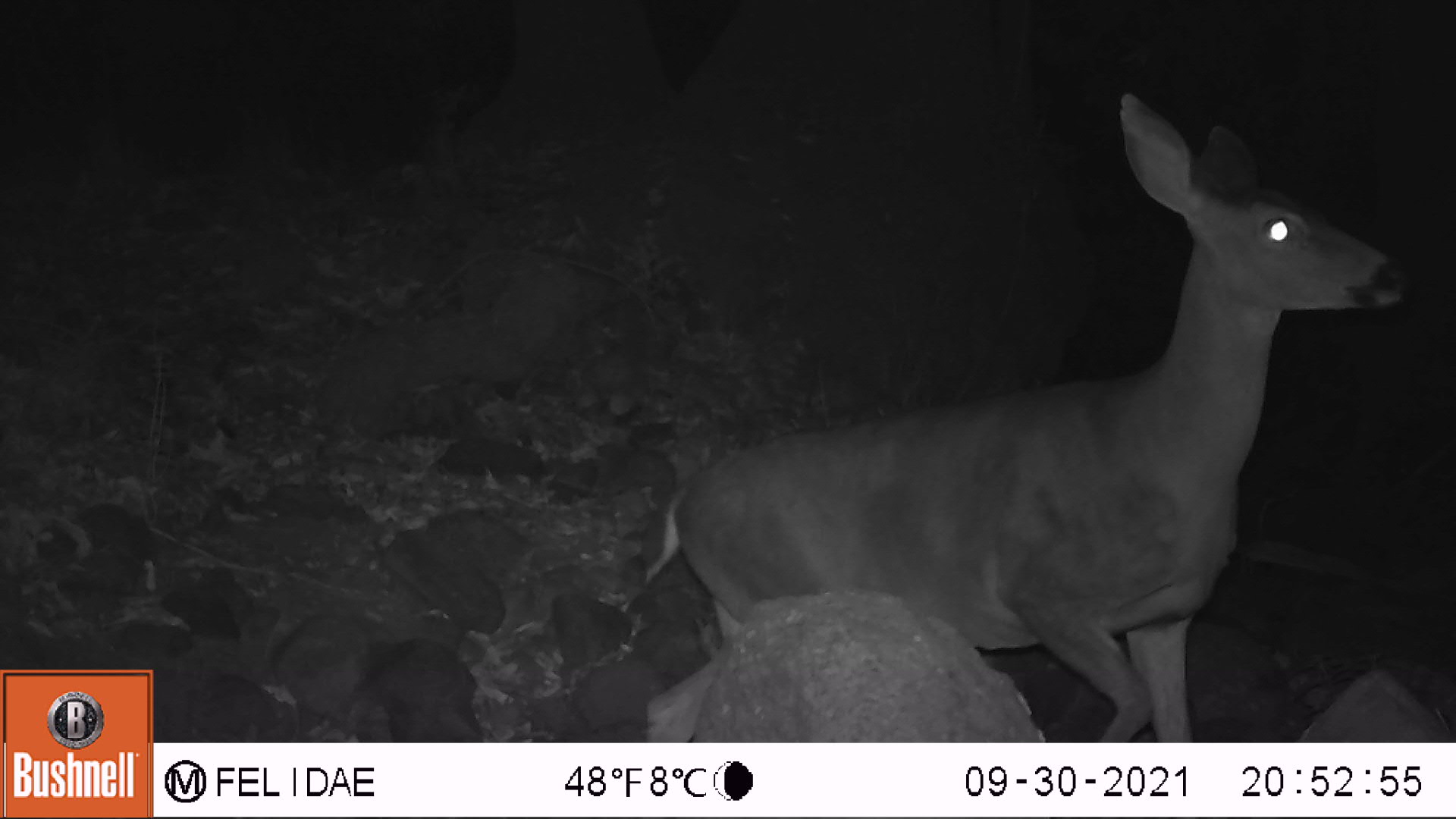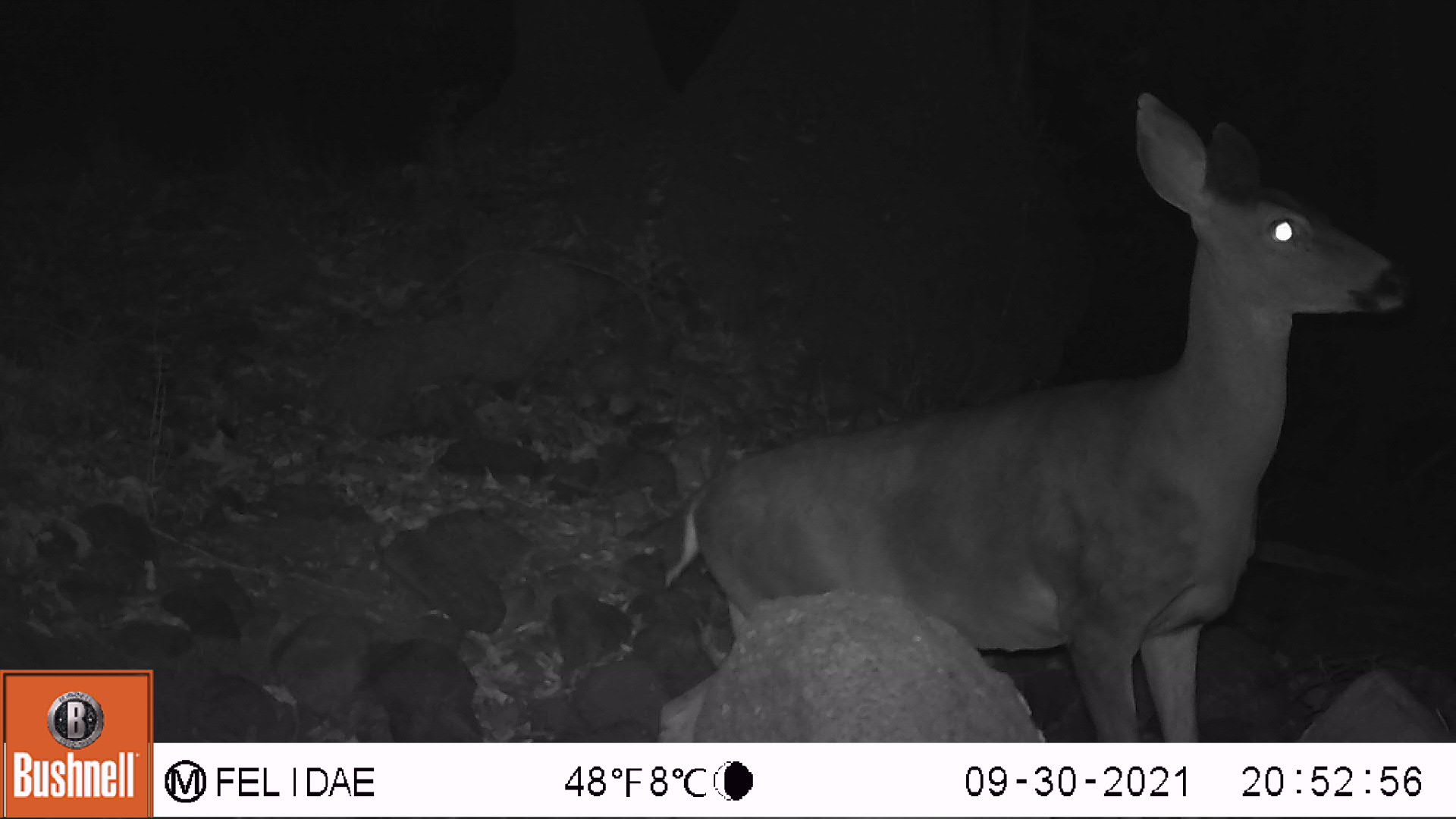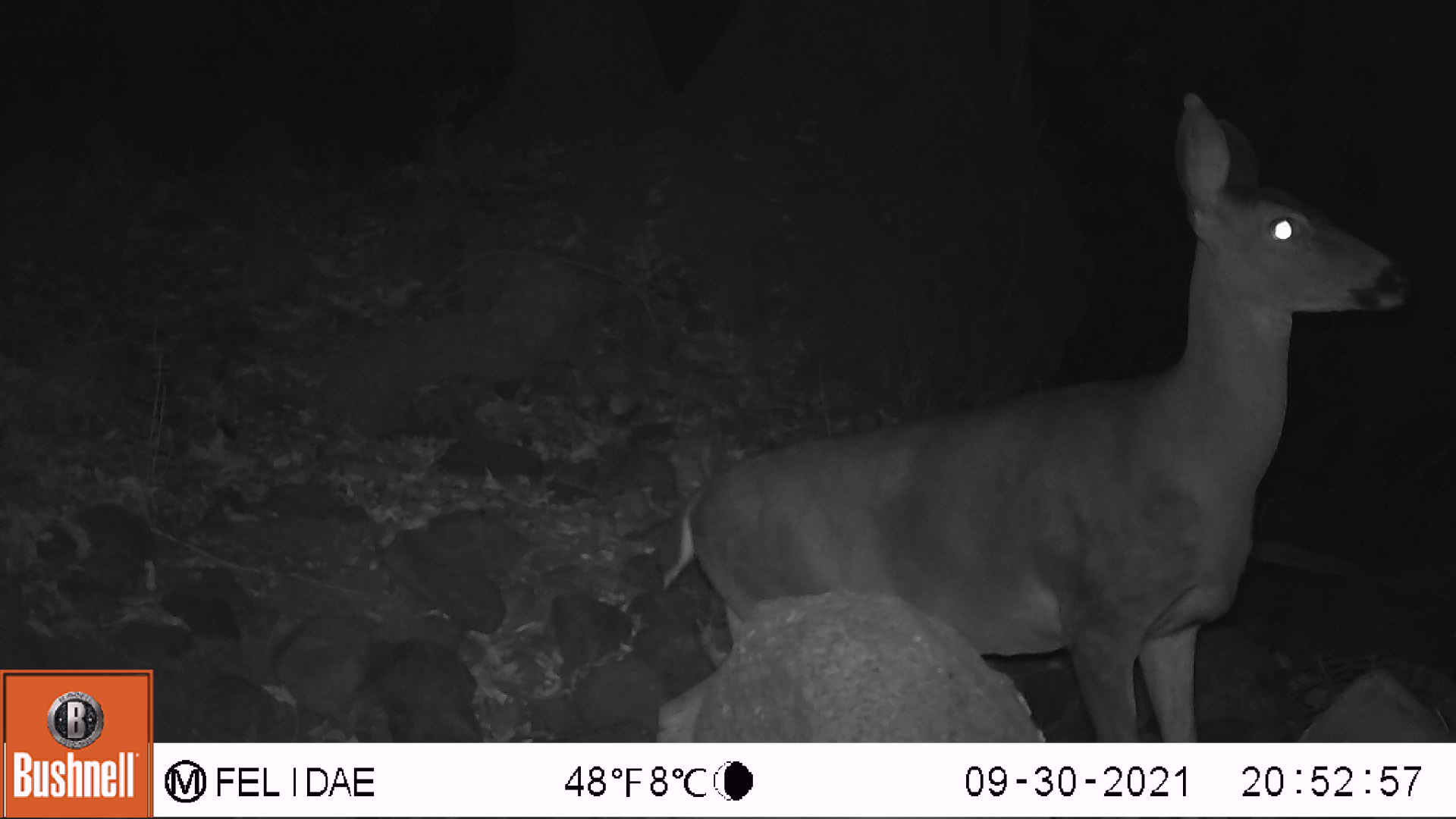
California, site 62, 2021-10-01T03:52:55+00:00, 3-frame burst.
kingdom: Animalia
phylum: Chordata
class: Mammalia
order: Artiodactyla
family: Cervidae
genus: Odocoileus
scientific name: Odocoileus hemionus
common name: mule deer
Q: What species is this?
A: Mule deer (Odocoileus hemionus).